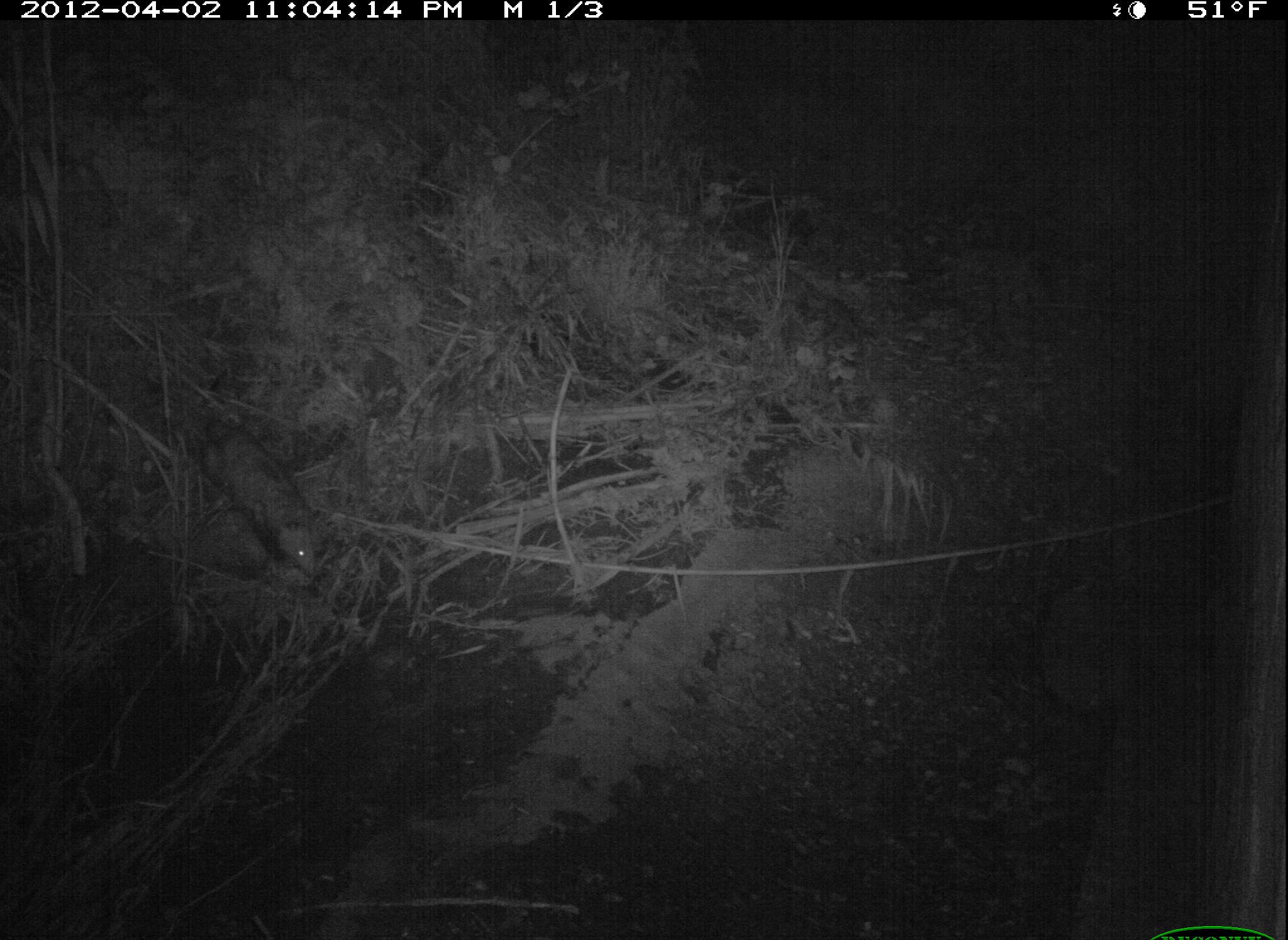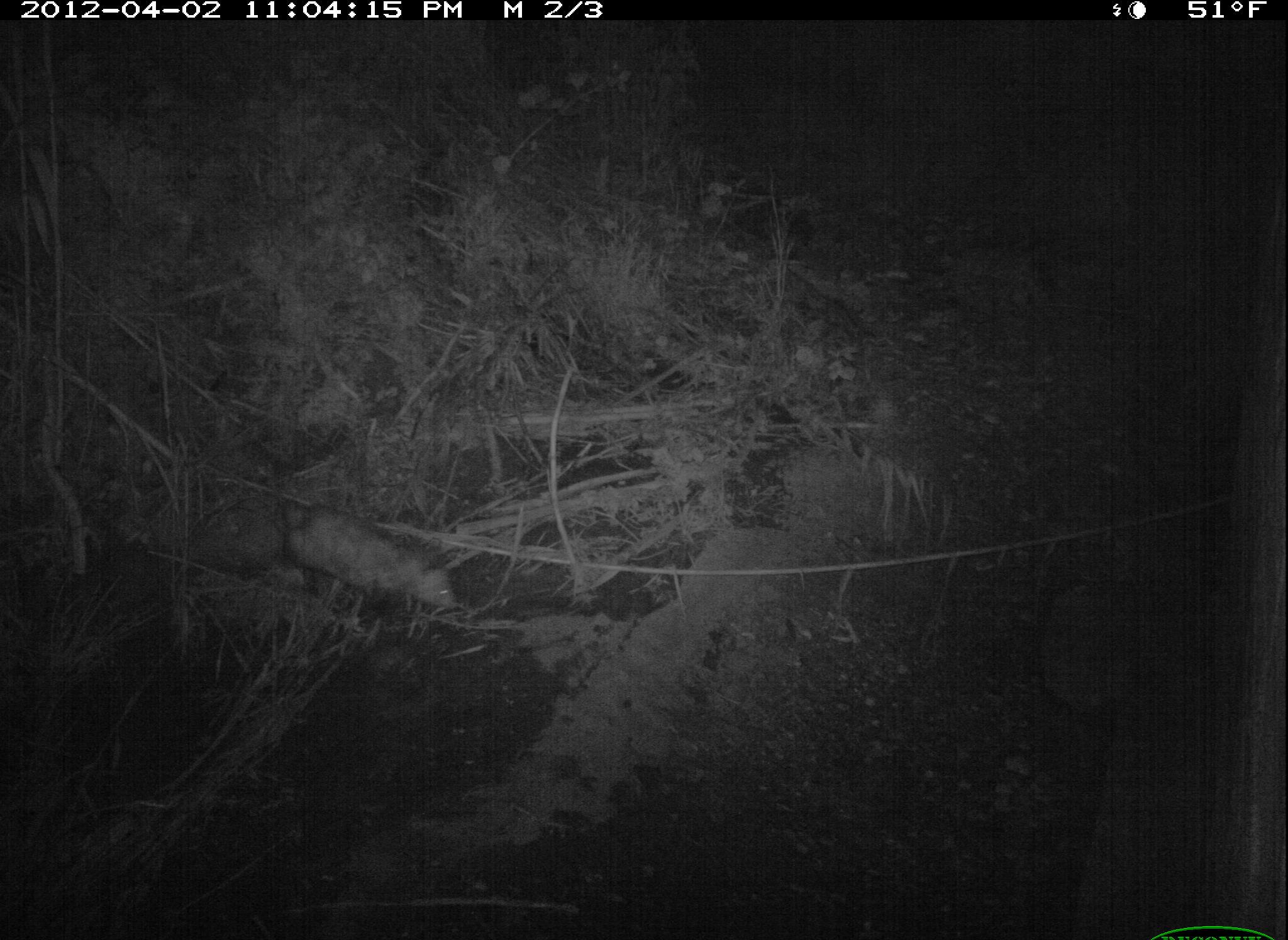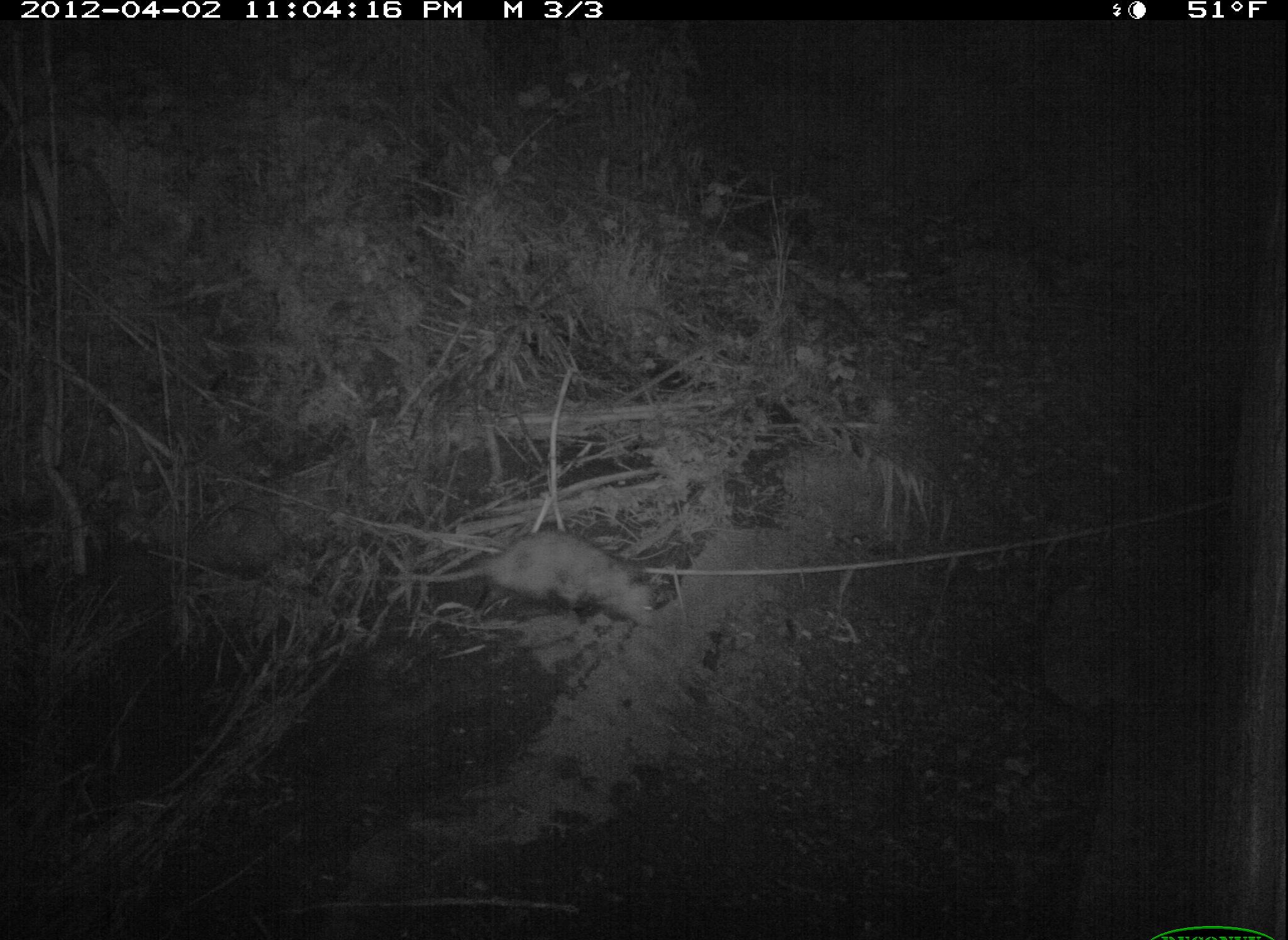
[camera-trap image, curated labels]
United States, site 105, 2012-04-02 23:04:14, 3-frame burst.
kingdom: Animalia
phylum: Chordata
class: Mammalia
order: Didelphimorphia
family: Didelphidae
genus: Didelphis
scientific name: Didelphis virginiana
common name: virginia opossum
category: opossum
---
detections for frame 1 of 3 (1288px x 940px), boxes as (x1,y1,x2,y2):
opossum: (180,398,333,591)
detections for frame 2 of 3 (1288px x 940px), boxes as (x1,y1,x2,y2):
opossum: (264,496,509,623)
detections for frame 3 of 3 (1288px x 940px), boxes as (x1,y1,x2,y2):
opossum: (365,525,667,638)